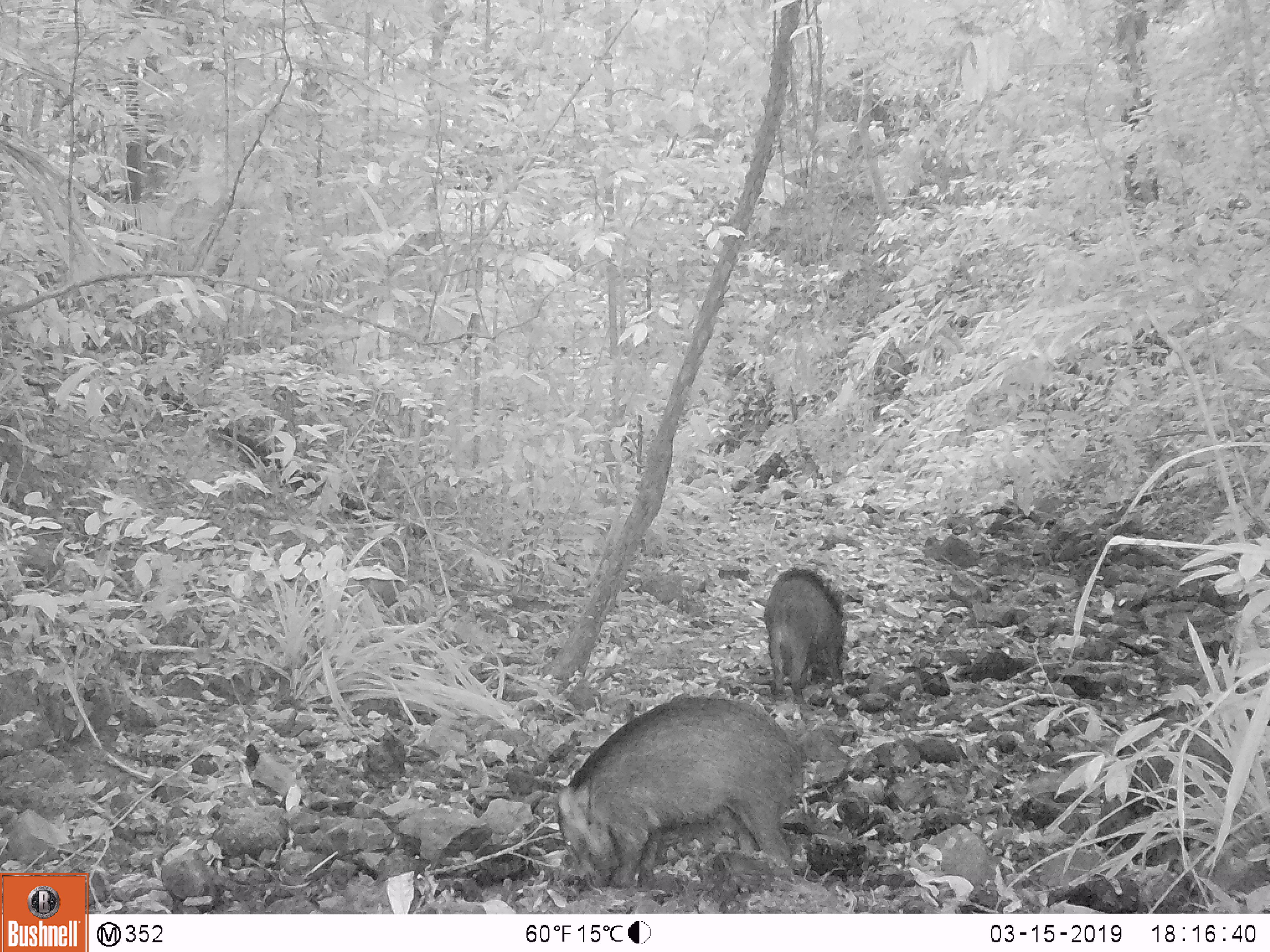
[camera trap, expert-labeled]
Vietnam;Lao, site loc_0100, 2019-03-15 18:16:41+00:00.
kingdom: Animalia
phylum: Chordata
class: Mammalia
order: Artiodactyla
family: Suidae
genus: Sus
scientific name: Sus scrofa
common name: eurasian wild pig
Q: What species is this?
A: Eurasian wild pig (Sus scrofa).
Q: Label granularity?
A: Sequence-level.